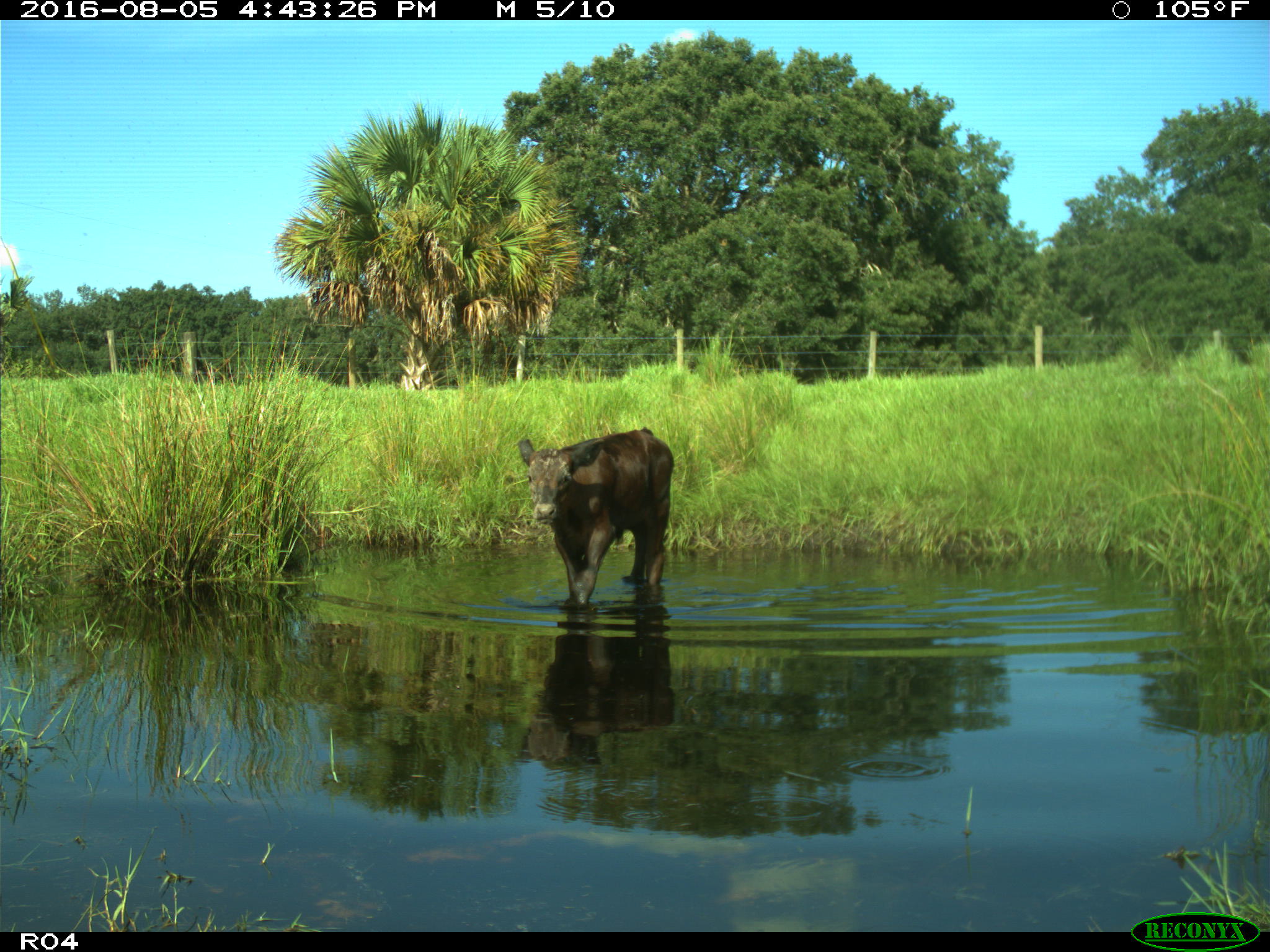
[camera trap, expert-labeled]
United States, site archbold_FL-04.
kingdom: Animalia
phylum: Chordata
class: Mammalia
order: Artiodactyla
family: Bovidae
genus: Bos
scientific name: Bos taurus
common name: domestic cow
Bos taurus (domestic cow).